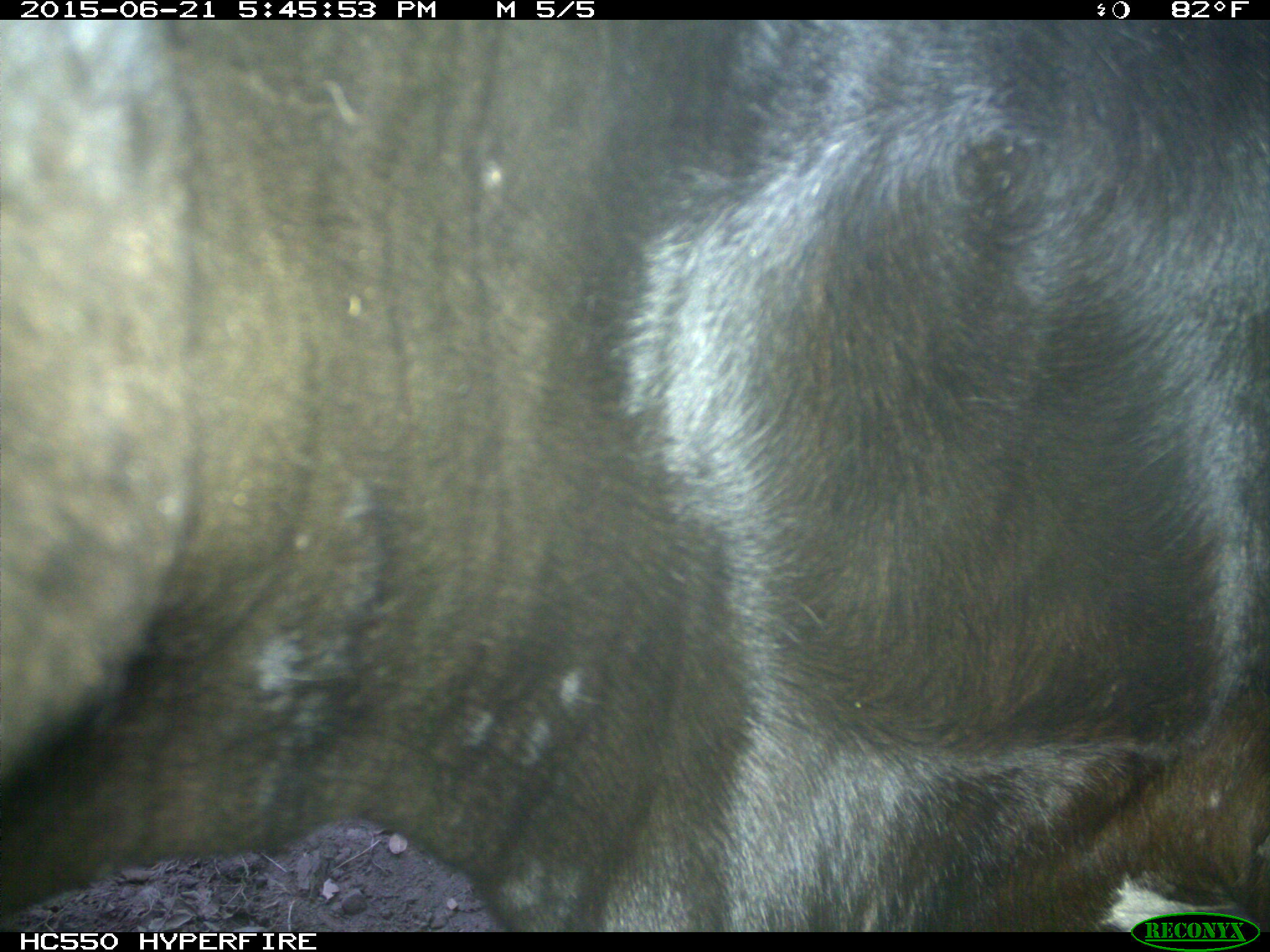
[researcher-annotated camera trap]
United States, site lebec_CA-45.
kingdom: Animalia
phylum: Chordata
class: Mammalia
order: Artiodactyla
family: Bovidae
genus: Bos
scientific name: Bos taurus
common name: domestic cow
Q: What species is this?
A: Bos taurus (domestic cow).